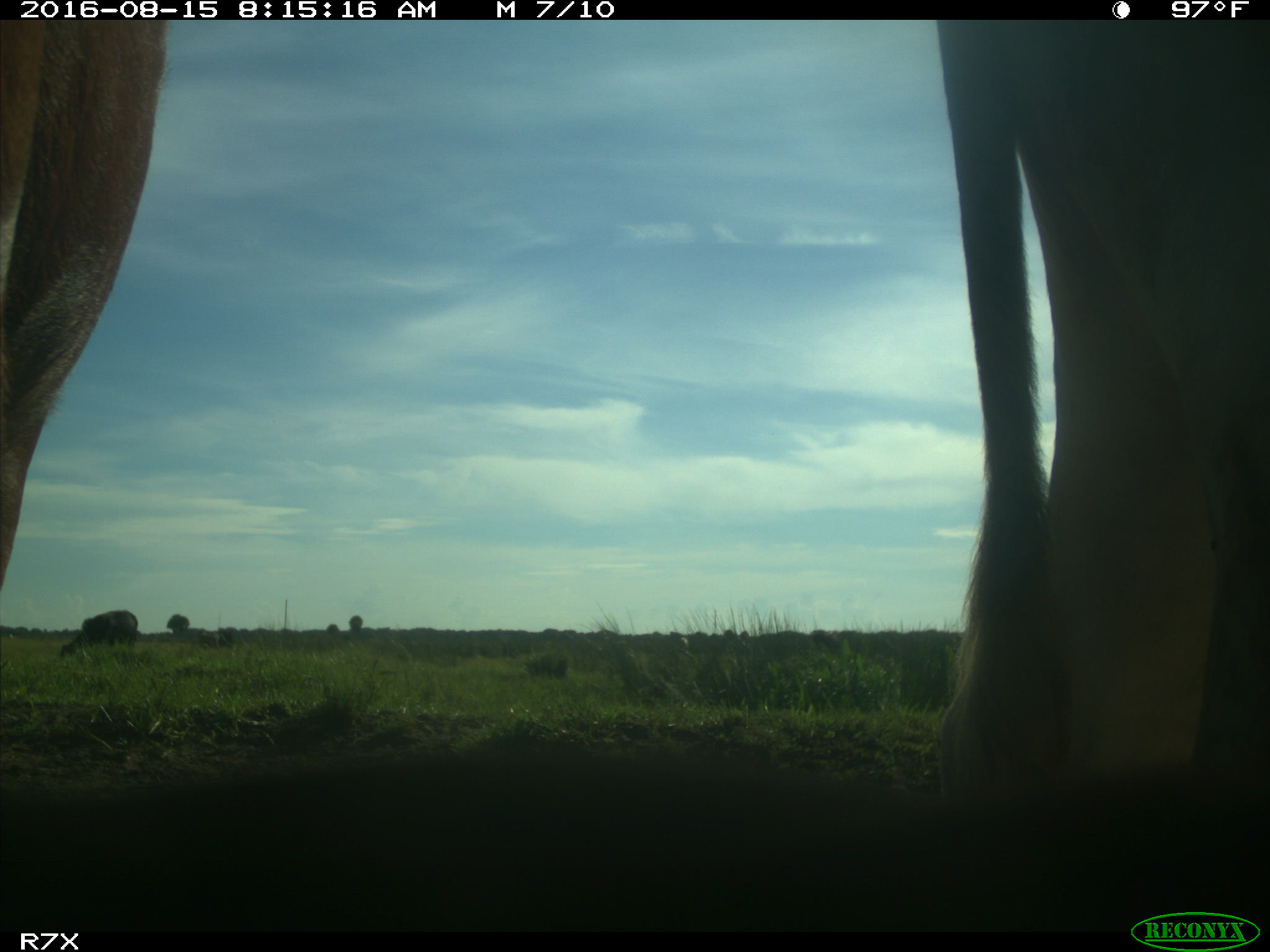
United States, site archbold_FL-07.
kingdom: Animalia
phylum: Chordata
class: Mammalia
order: Artiodactyla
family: Bovidae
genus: Bos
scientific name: Bos taurus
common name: domestic cow